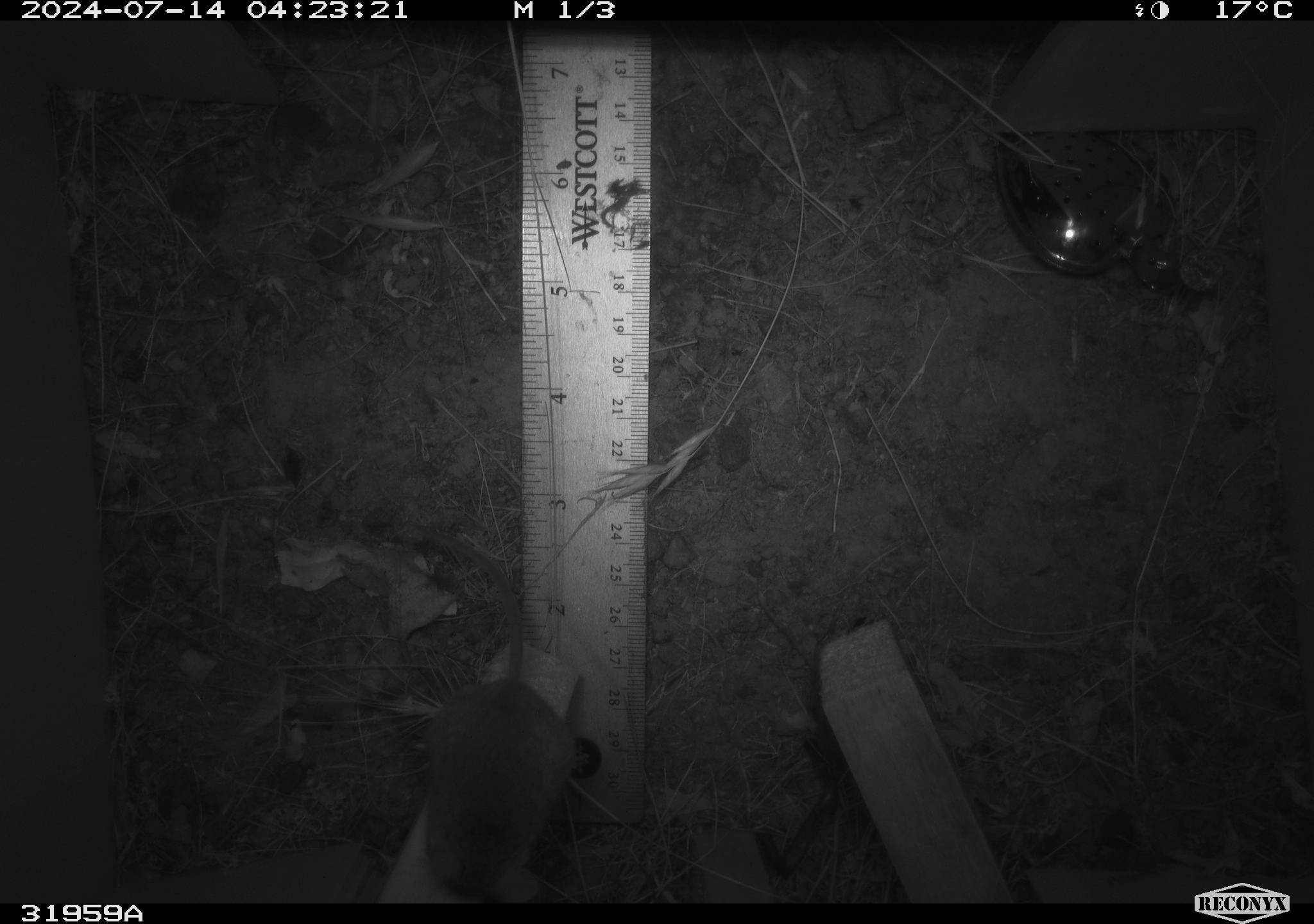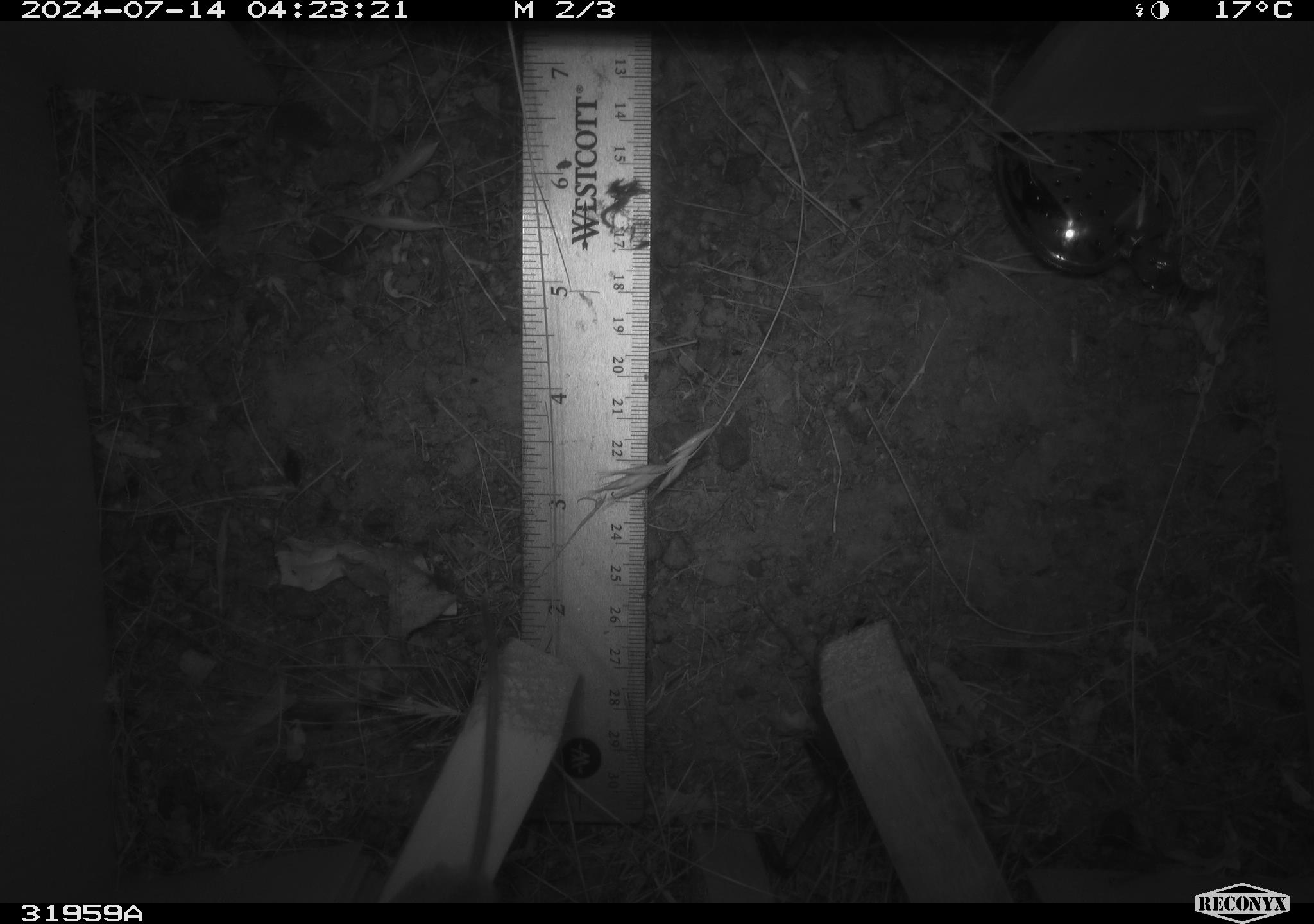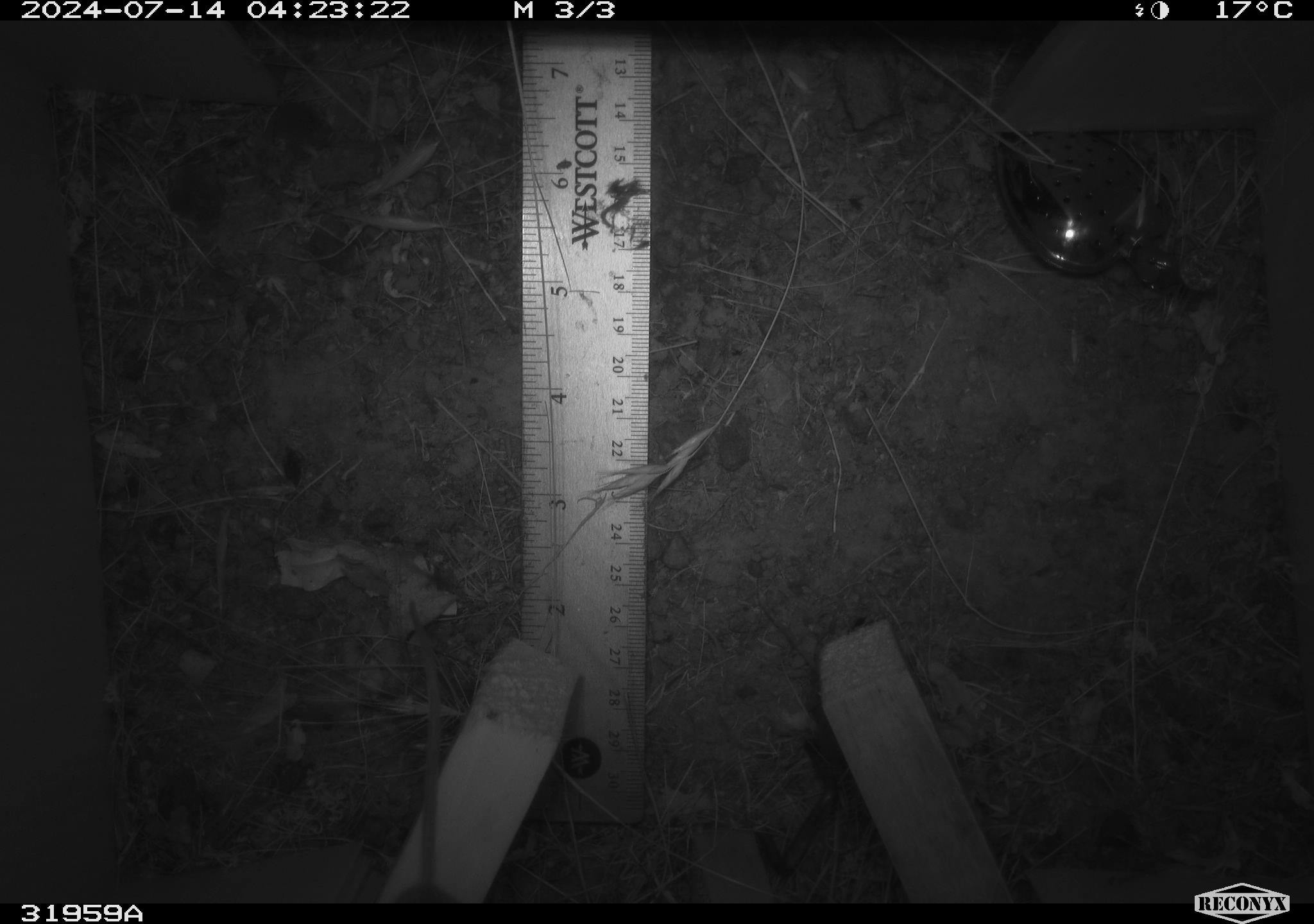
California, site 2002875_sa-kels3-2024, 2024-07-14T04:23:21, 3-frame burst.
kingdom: Animalia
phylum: Chordata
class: Mammalia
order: Rodentia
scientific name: Rodentia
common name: mouse species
Mouse species (Rodentia).